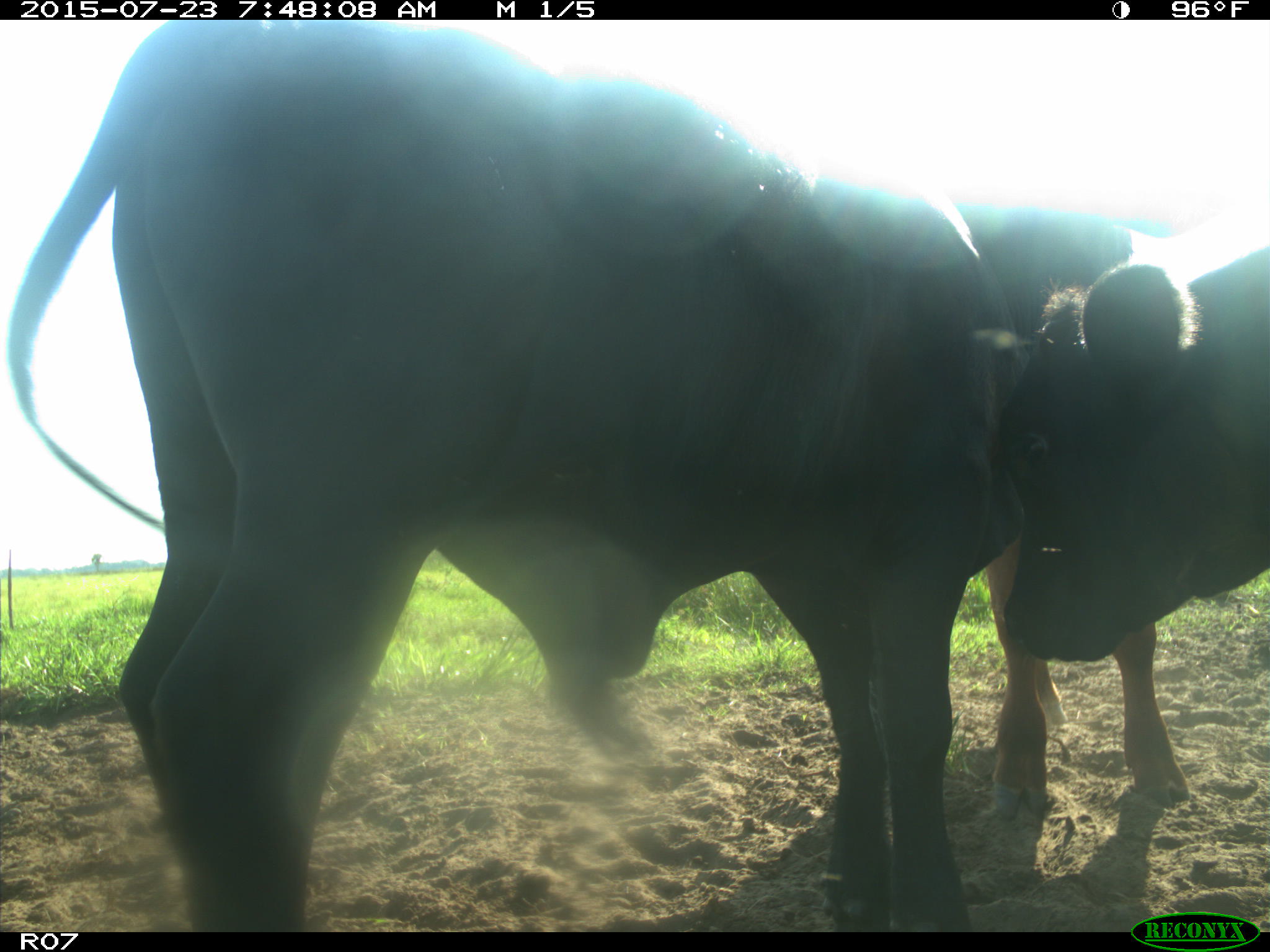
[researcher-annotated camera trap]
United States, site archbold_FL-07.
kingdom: Animalia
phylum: Chordata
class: Mammalia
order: Artiodactyla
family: Bovidae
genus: Bos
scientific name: Bos taurus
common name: domestic cow